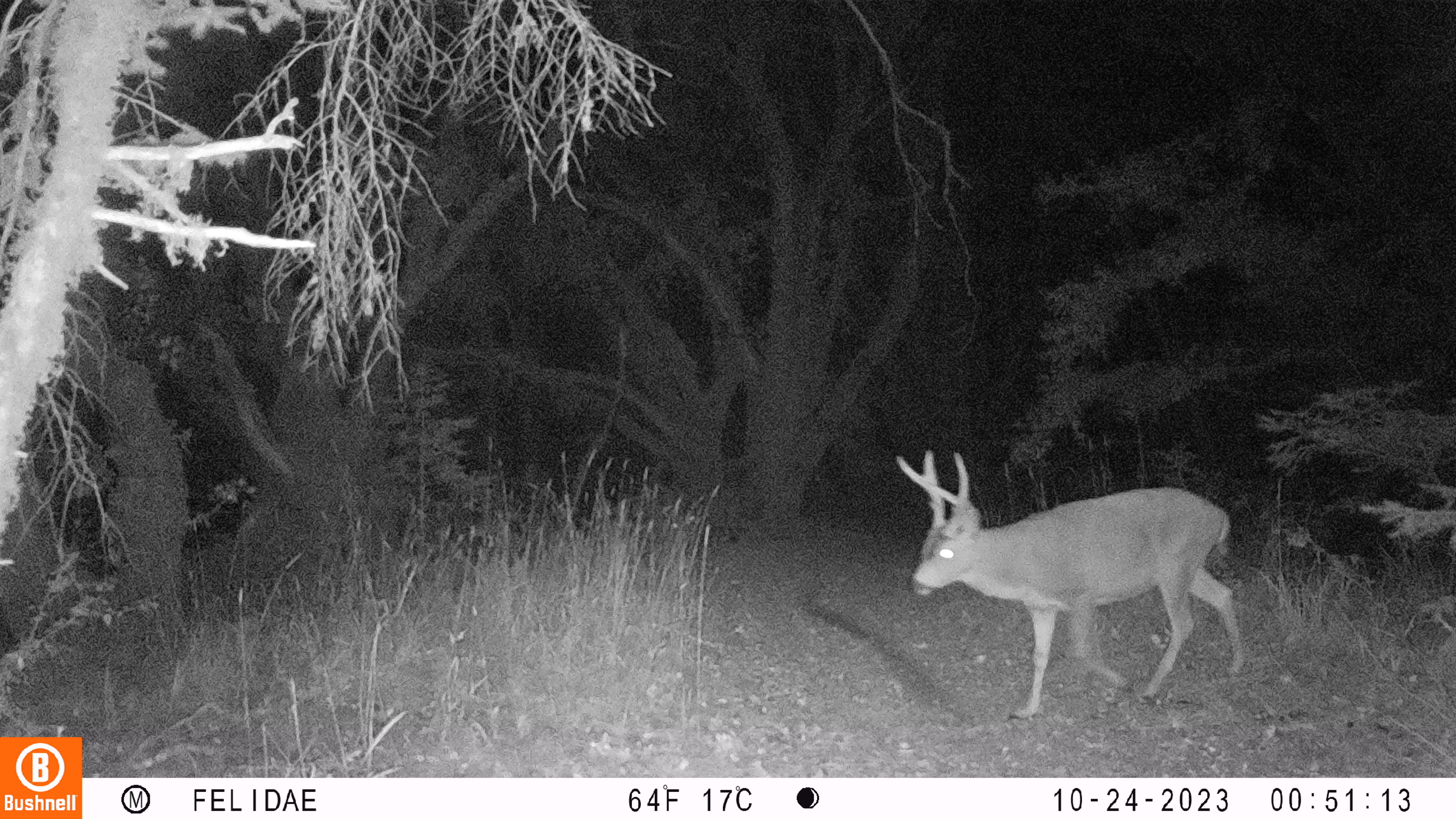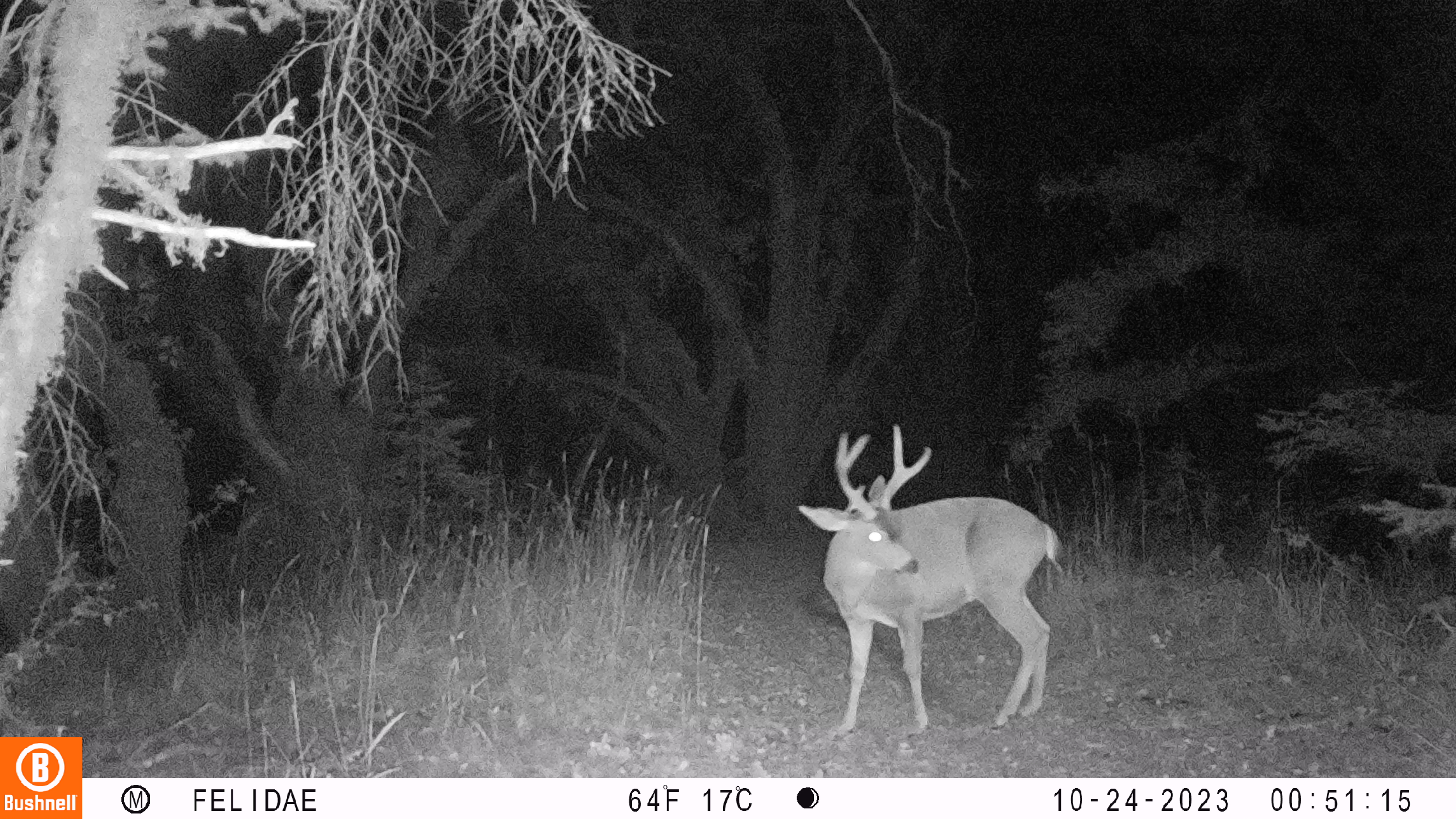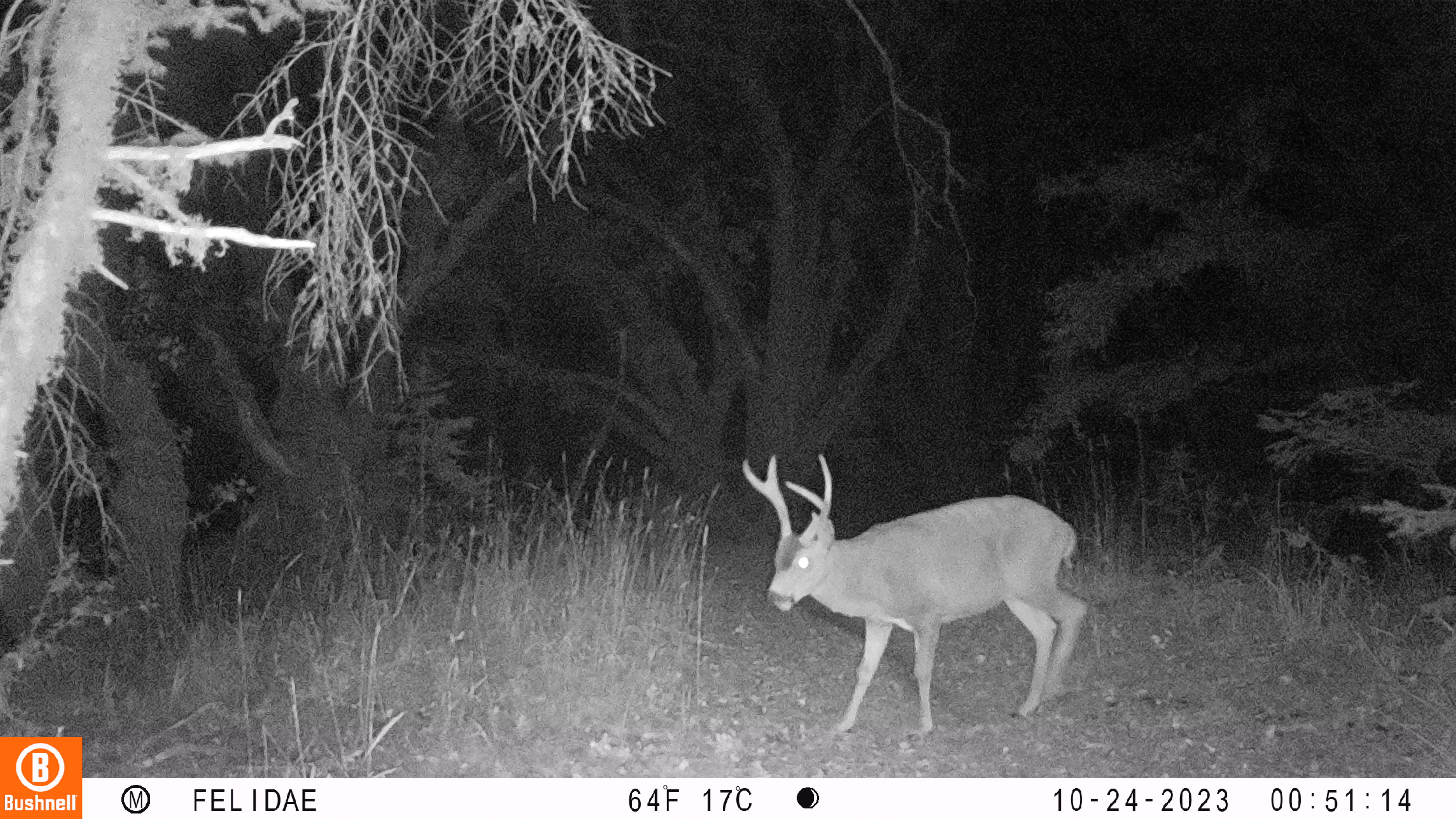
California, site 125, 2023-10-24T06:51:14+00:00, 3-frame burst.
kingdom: Animalia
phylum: Chordata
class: Mammalia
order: Artiodactyla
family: Cervidae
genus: Odocoileus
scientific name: Odocoileus hemionus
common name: mule deer